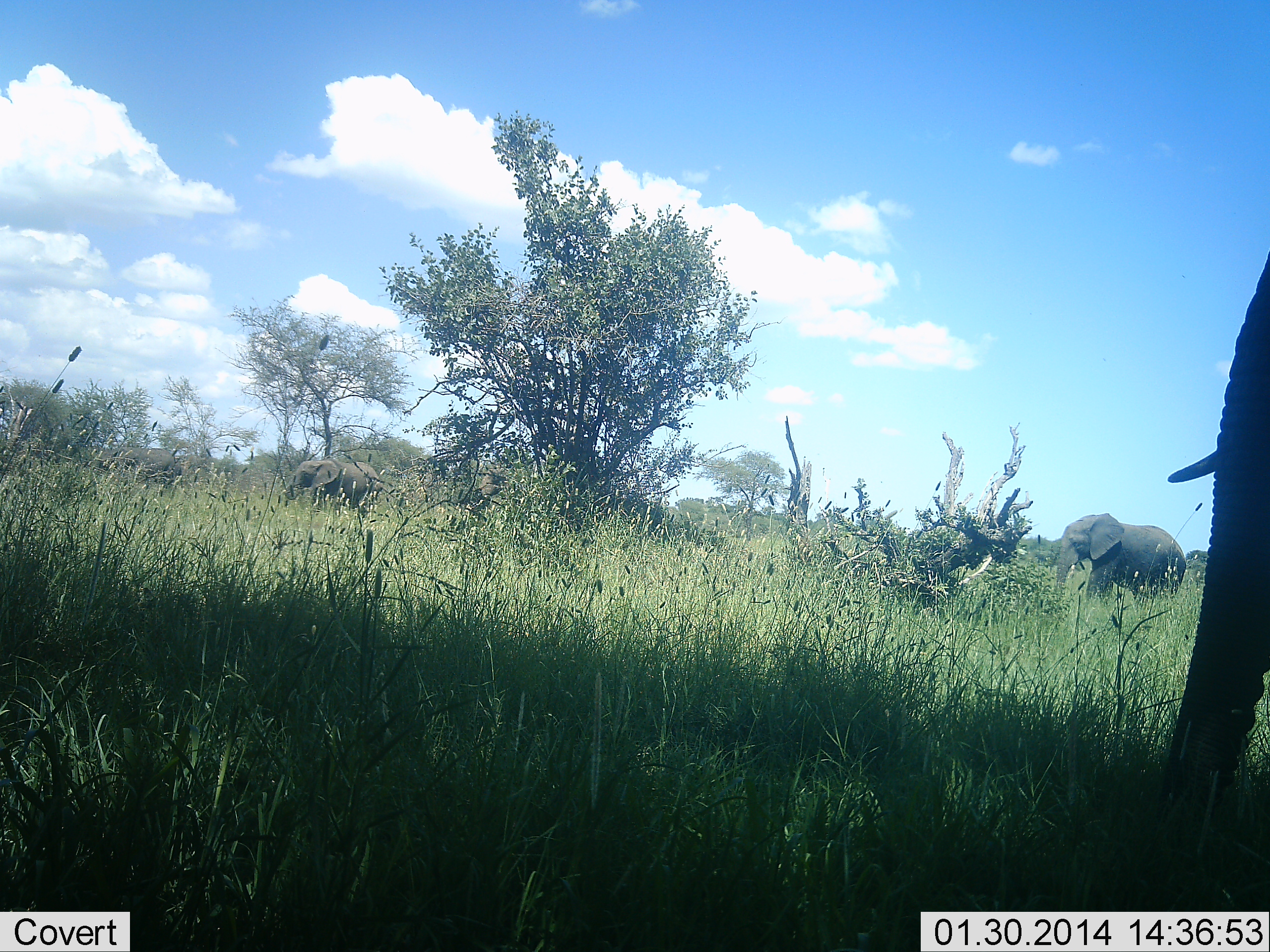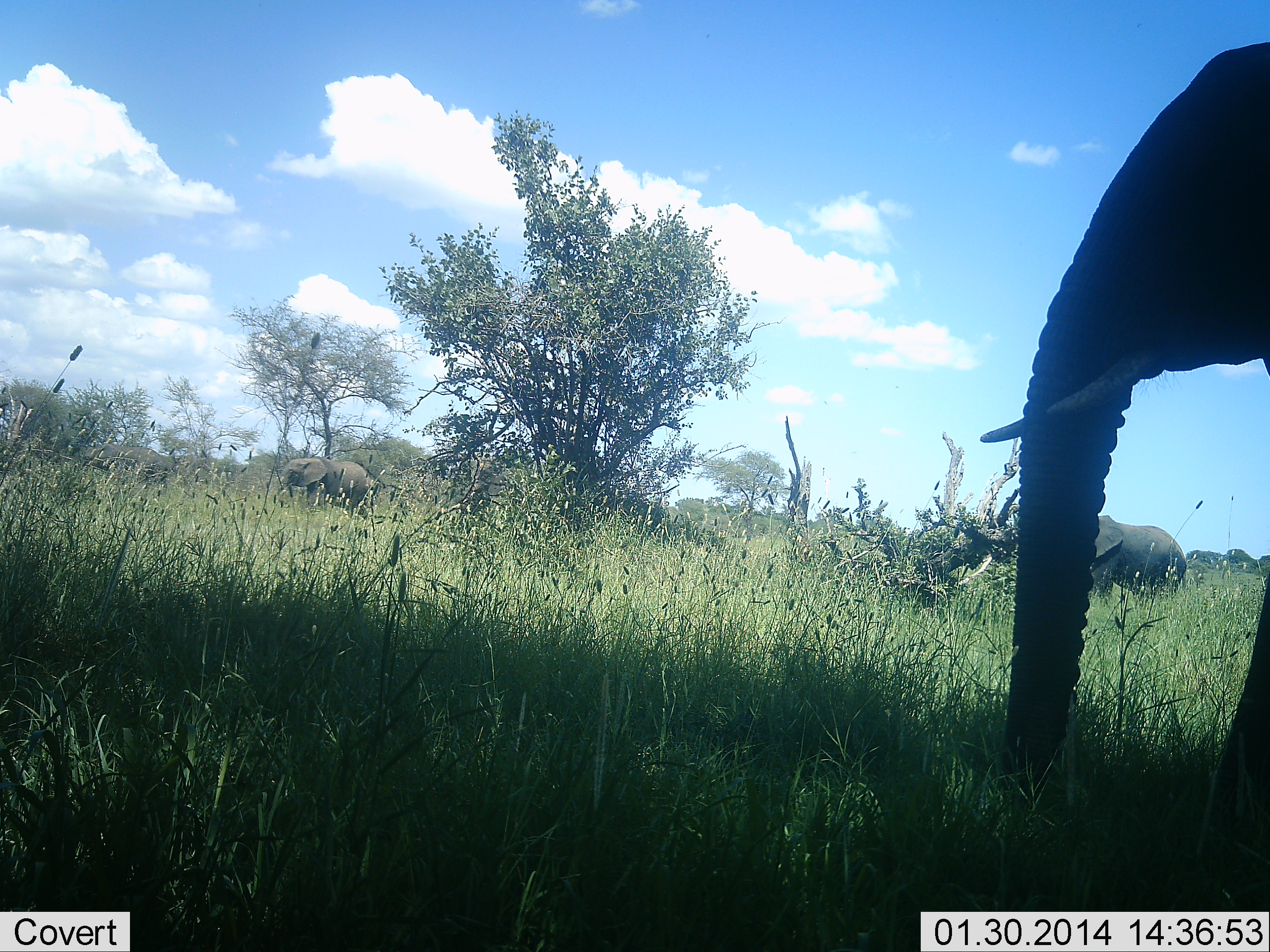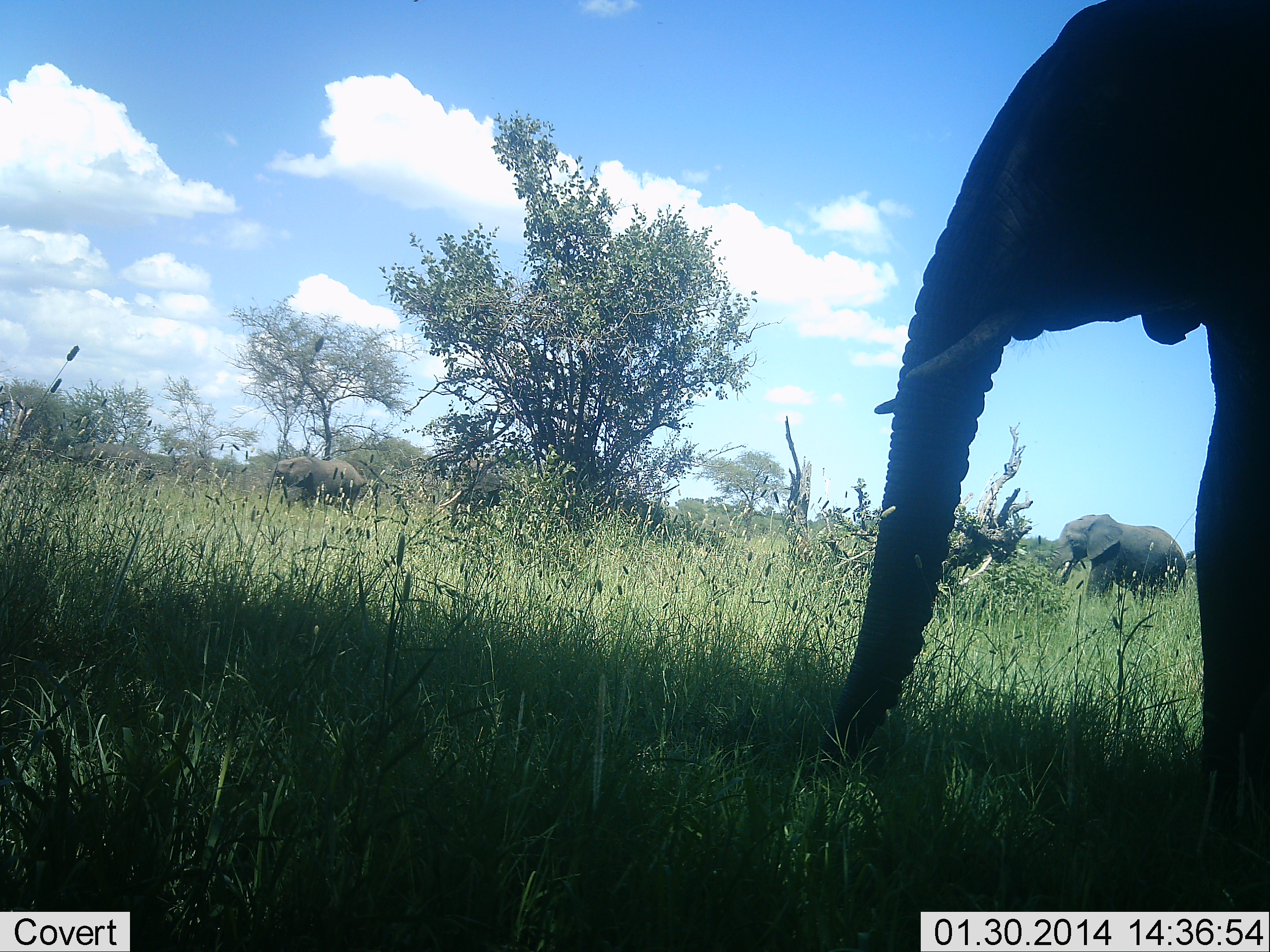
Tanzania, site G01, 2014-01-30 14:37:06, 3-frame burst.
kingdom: Animalia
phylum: Chordata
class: Mammalia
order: Proboscidea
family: Elephantidae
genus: Loxodonta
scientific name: Loxodonta africana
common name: african bush elephant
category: elephant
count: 4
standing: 40%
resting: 0%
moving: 100%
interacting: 0%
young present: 0%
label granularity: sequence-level